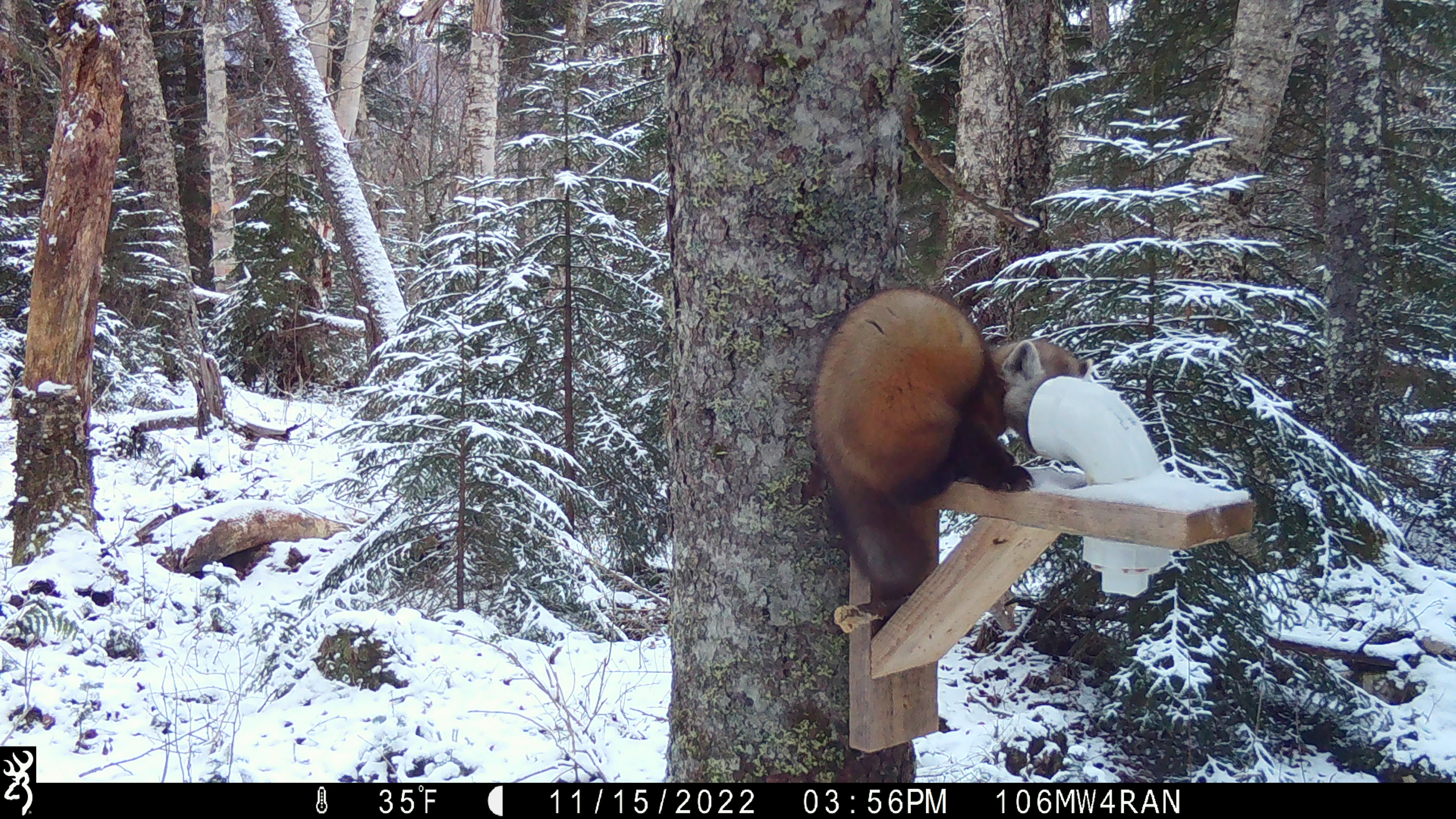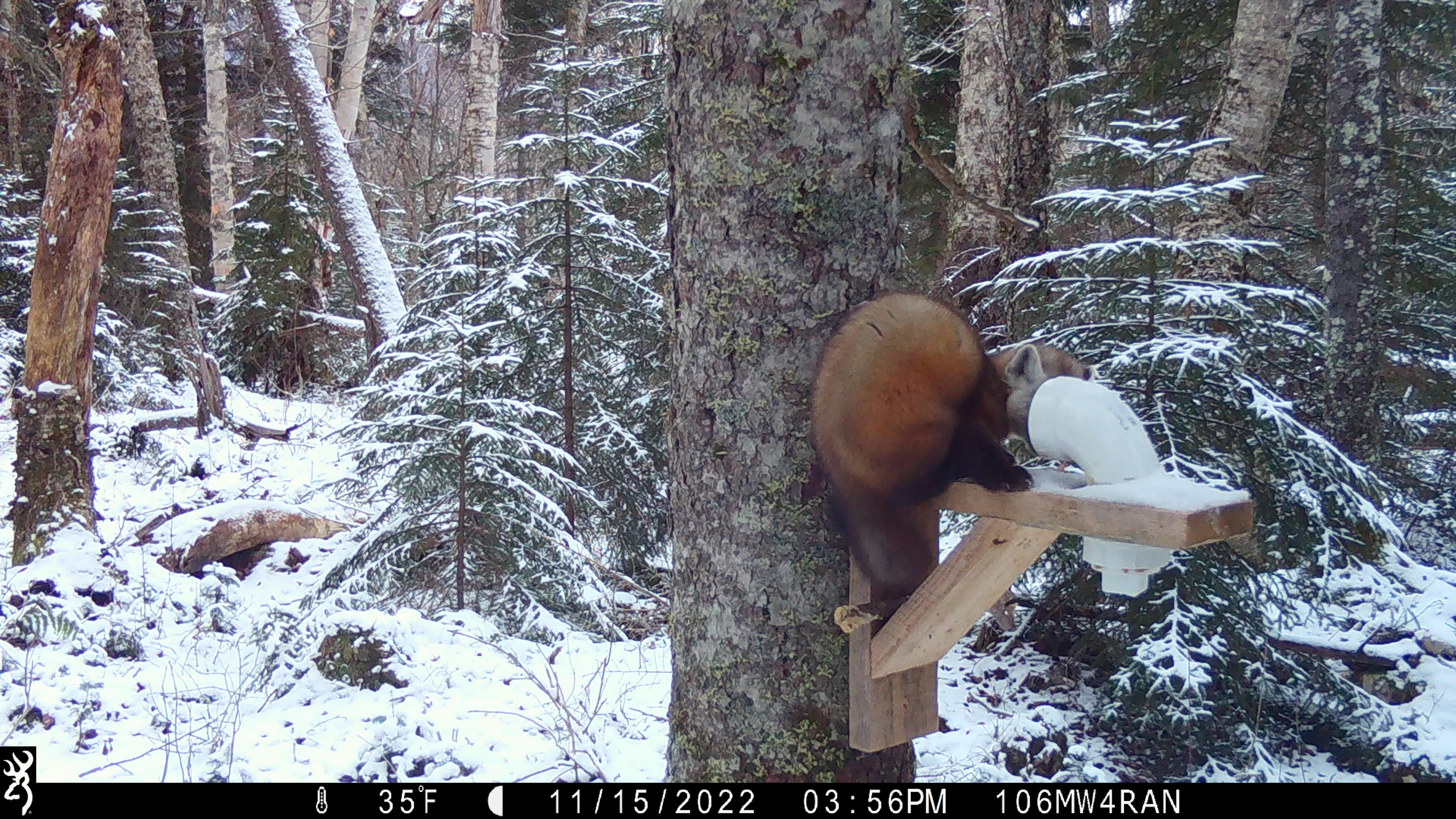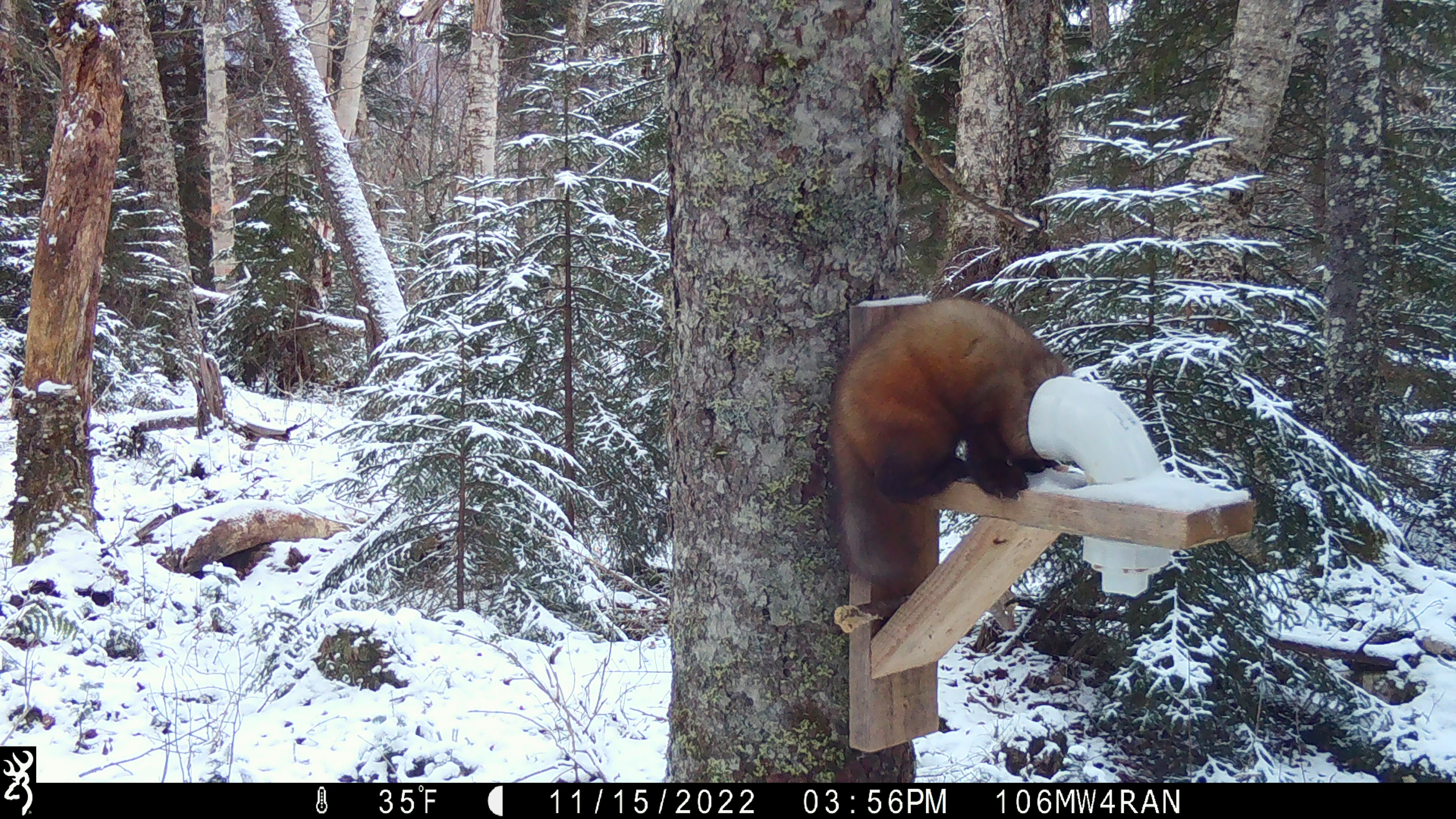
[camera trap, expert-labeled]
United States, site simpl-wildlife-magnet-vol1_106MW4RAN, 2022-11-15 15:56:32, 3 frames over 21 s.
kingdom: Animalia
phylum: Chordata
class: Mammalia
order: Carnivora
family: Mustelidae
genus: Martes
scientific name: Martes americana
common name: american marten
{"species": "american marten (Martes americana)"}